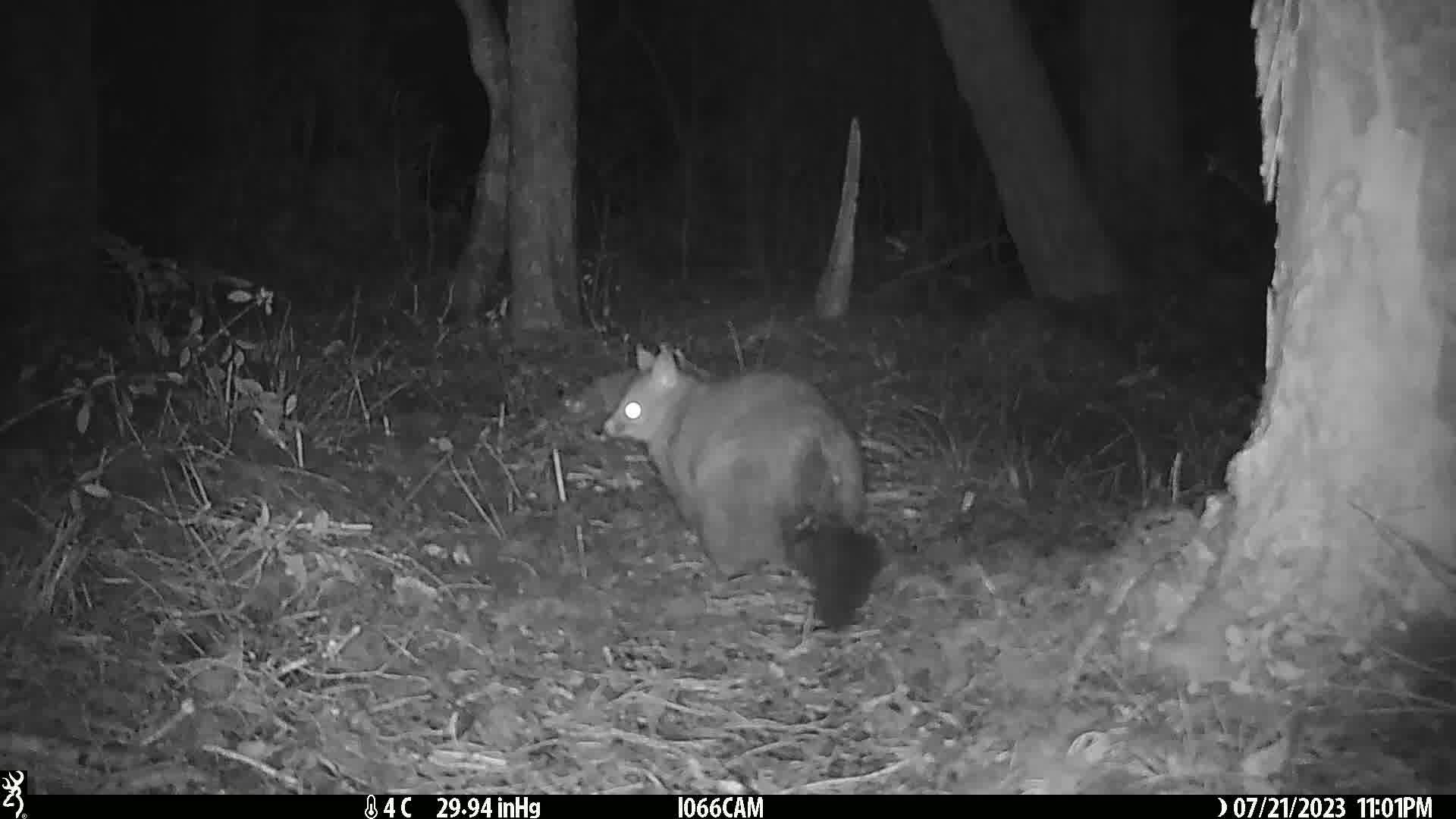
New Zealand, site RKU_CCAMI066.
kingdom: Animalia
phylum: Chordata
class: Mammalia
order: Diprotodontia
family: Phalangeridae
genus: Trichosurus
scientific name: Trichosurus vulpecula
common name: common brushtail possum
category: possum